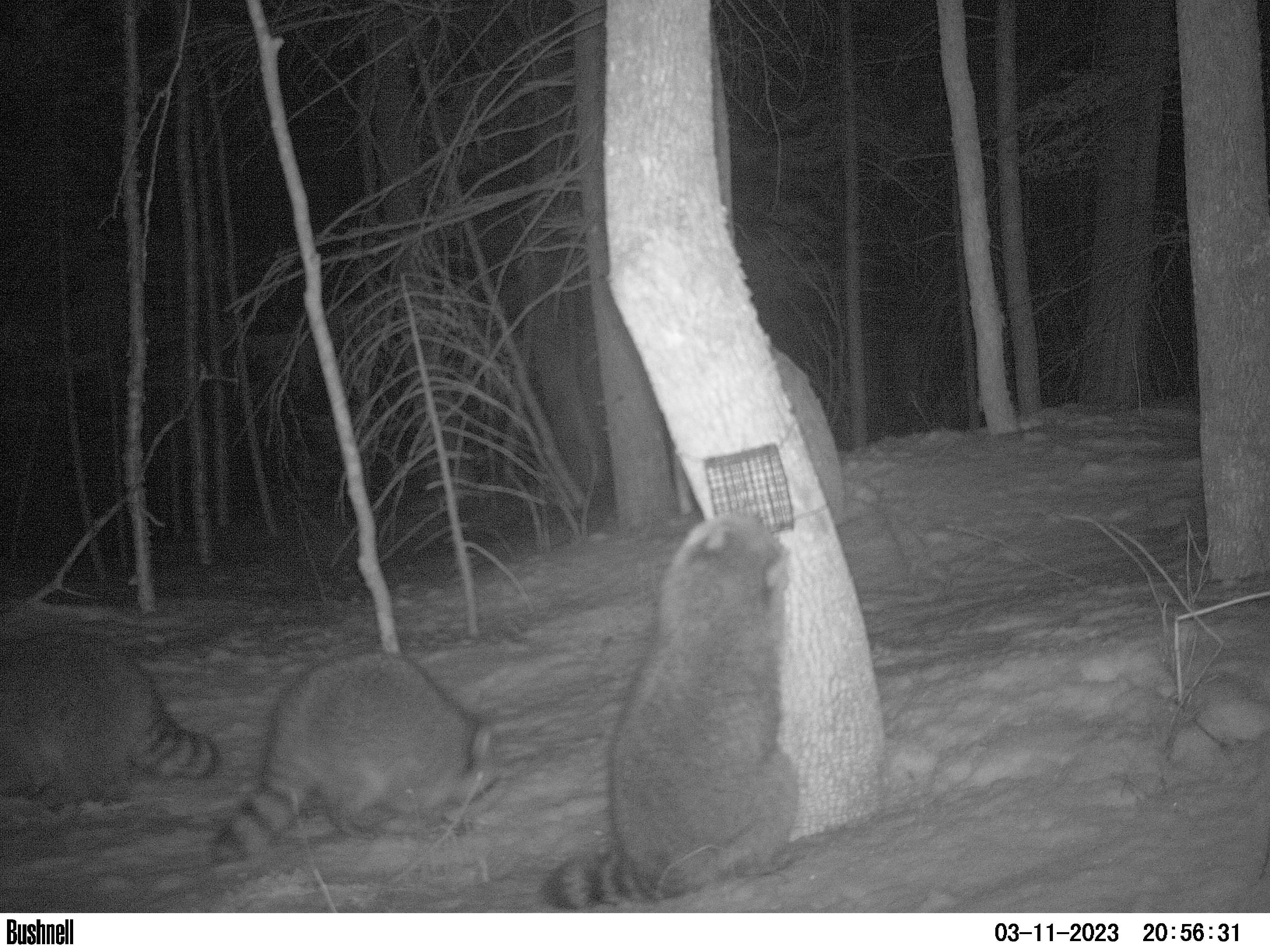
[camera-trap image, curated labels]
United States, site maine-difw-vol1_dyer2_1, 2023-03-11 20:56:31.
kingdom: Animalia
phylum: Chordata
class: Mammalia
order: Carnivora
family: Procyonidae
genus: Procyon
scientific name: Procyon lotor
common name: raccoon